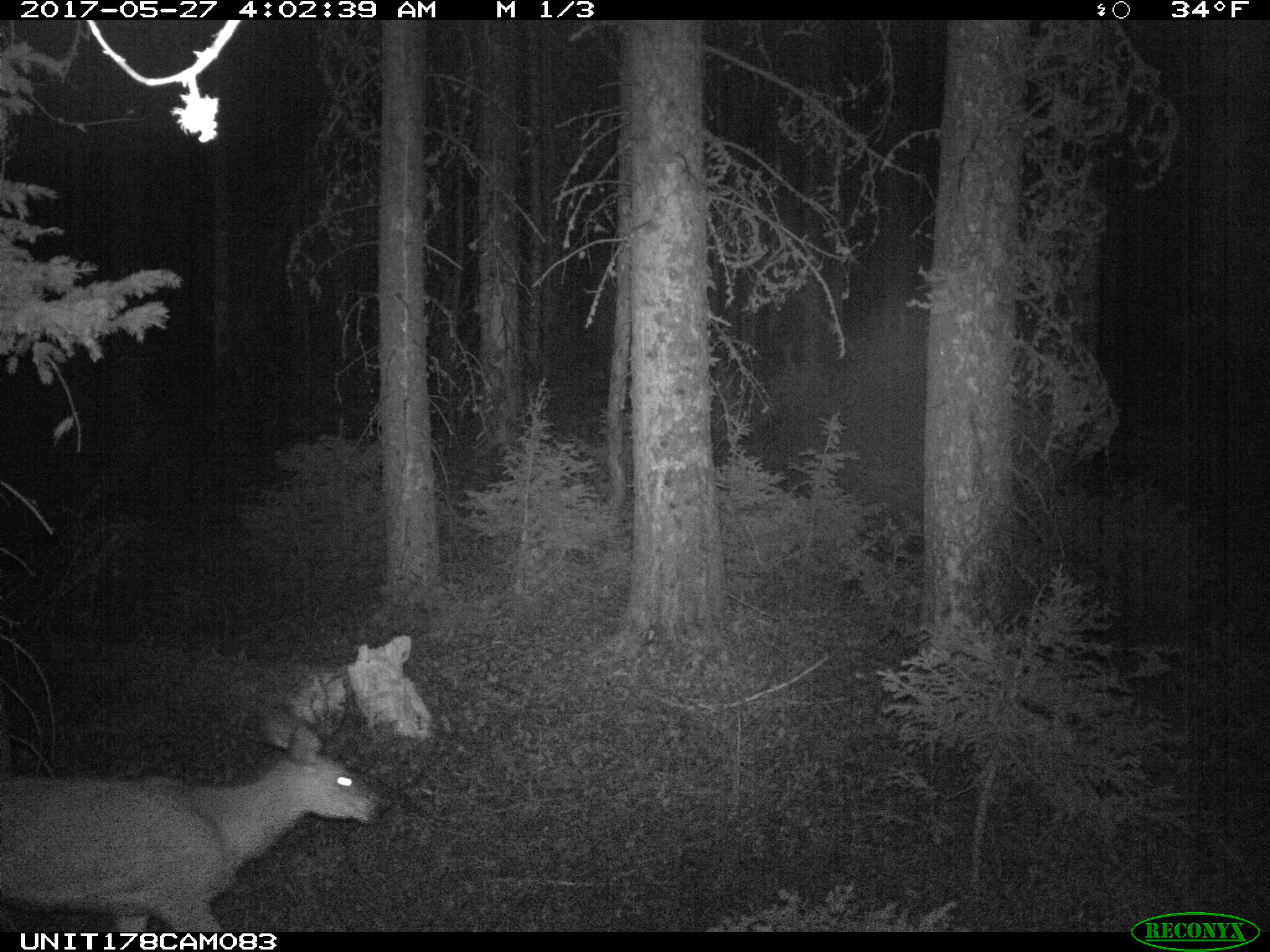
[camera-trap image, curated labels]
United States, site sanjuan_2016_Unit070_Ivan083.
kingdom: Animalia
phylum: Chordata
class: Mammalia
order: Artiodactyla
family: Cervidae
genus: Odocoileus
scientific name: Odocoileus hemionus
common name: mule deer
Odocoileus hemionus (mule deer).